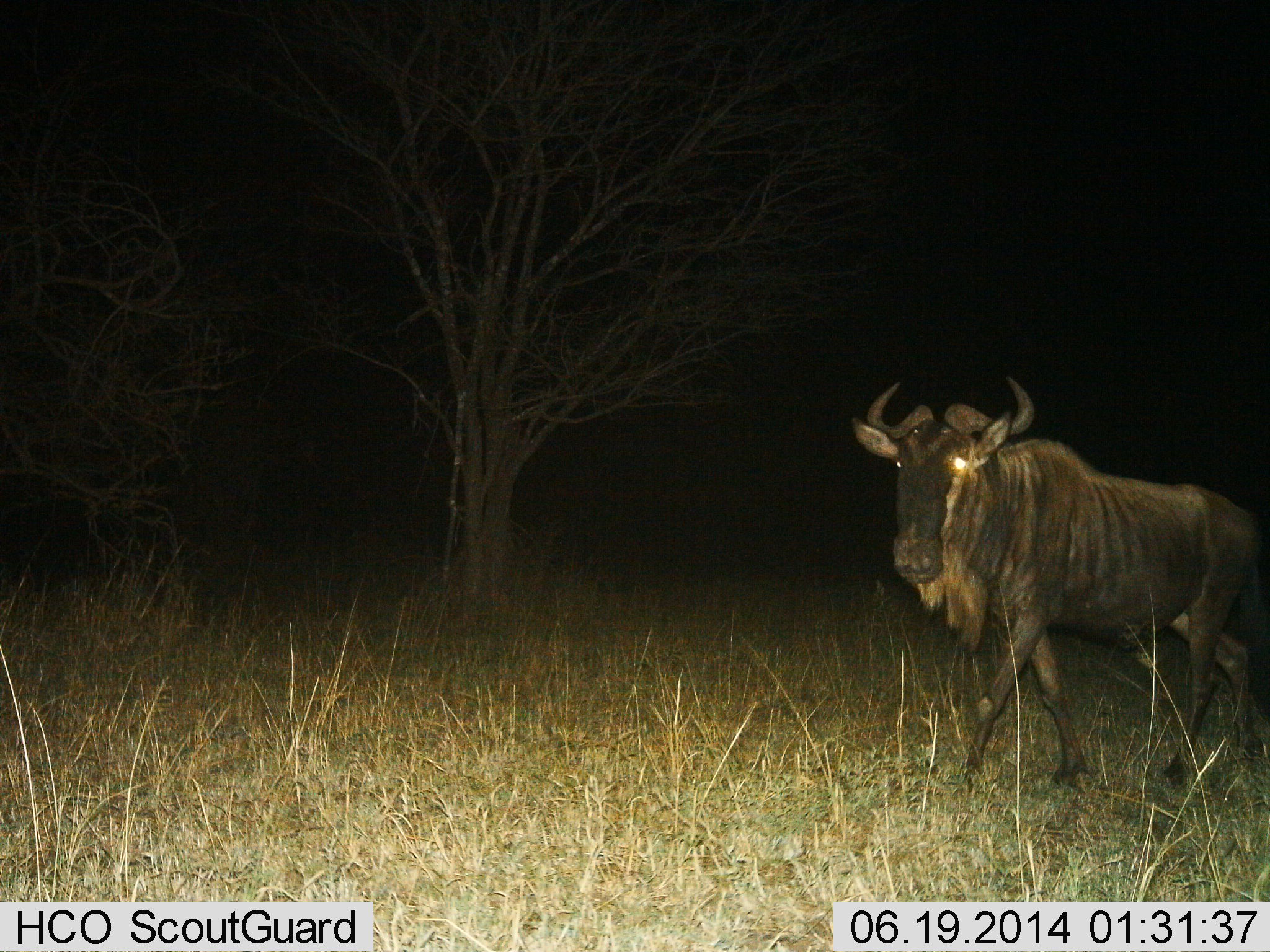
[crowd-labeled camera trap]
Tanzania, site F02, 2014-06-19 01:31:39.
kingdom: Animalia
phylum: Chordata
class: Mammalia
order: Artiodactyla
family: Bovidae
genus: Connochaetes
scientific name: Connochaetes taurinus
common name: blue wildebeest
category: wildebeest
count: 1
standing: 20%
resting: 0%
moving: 80%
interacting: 0%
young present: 0%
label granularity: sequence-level